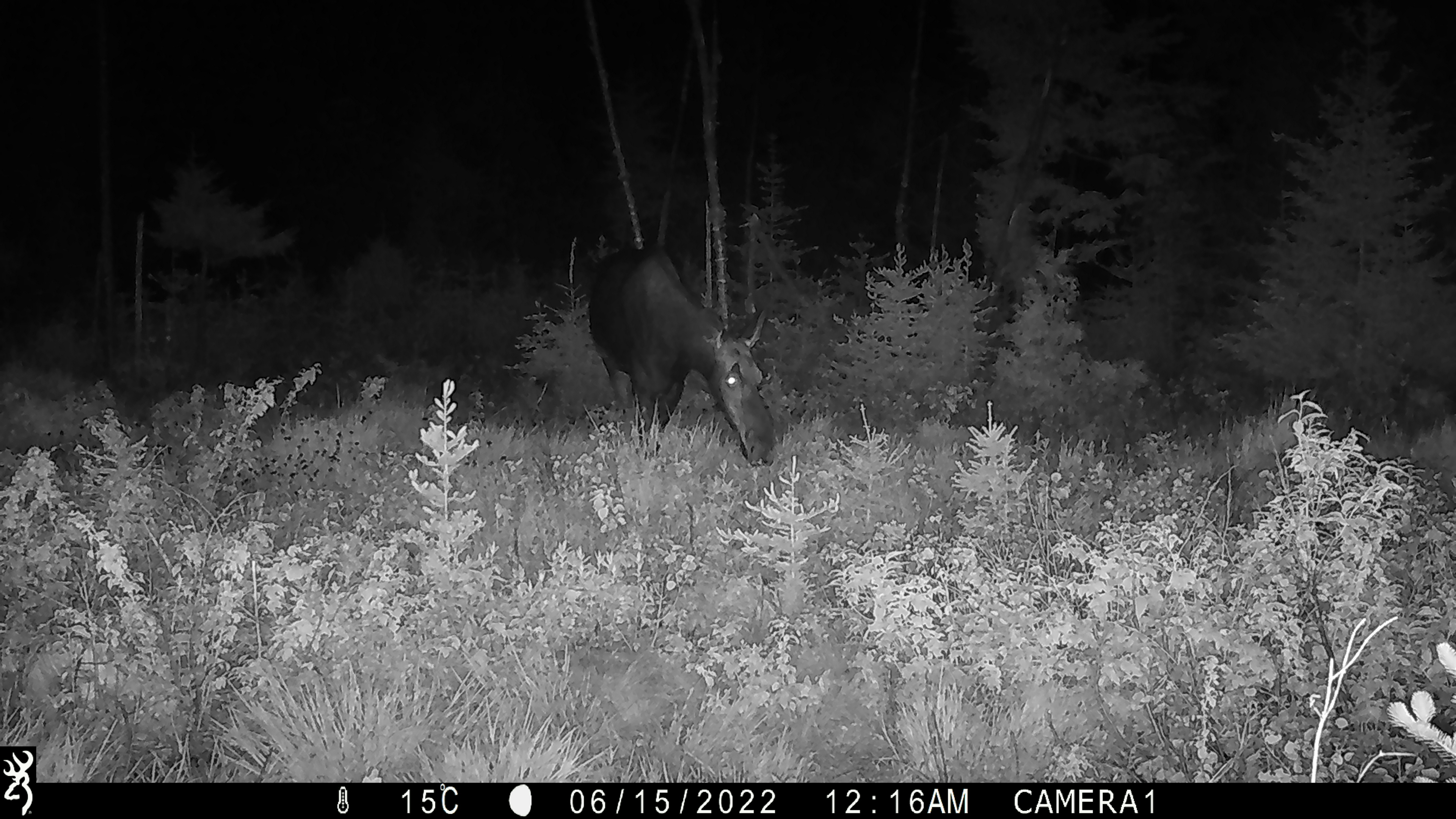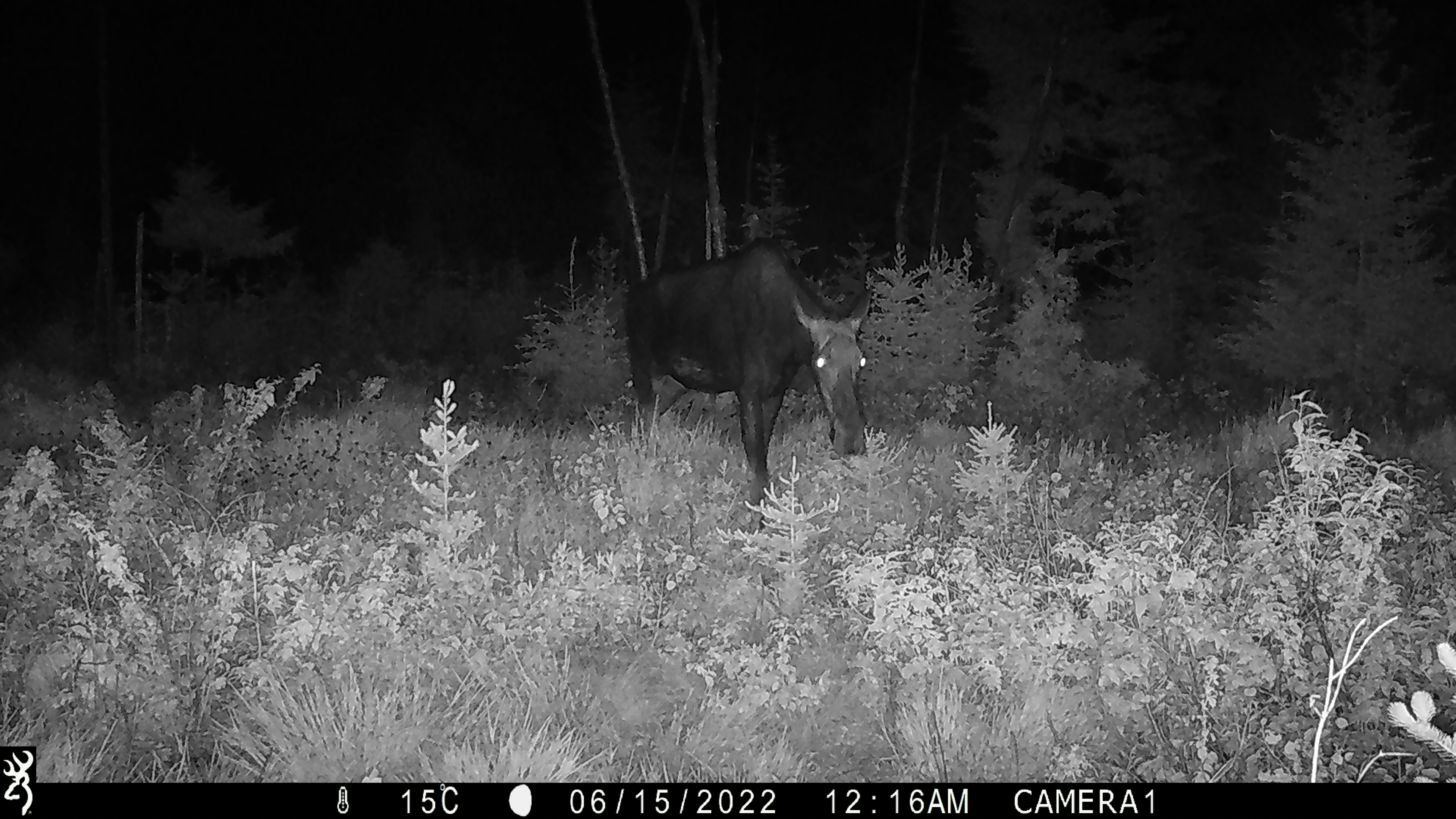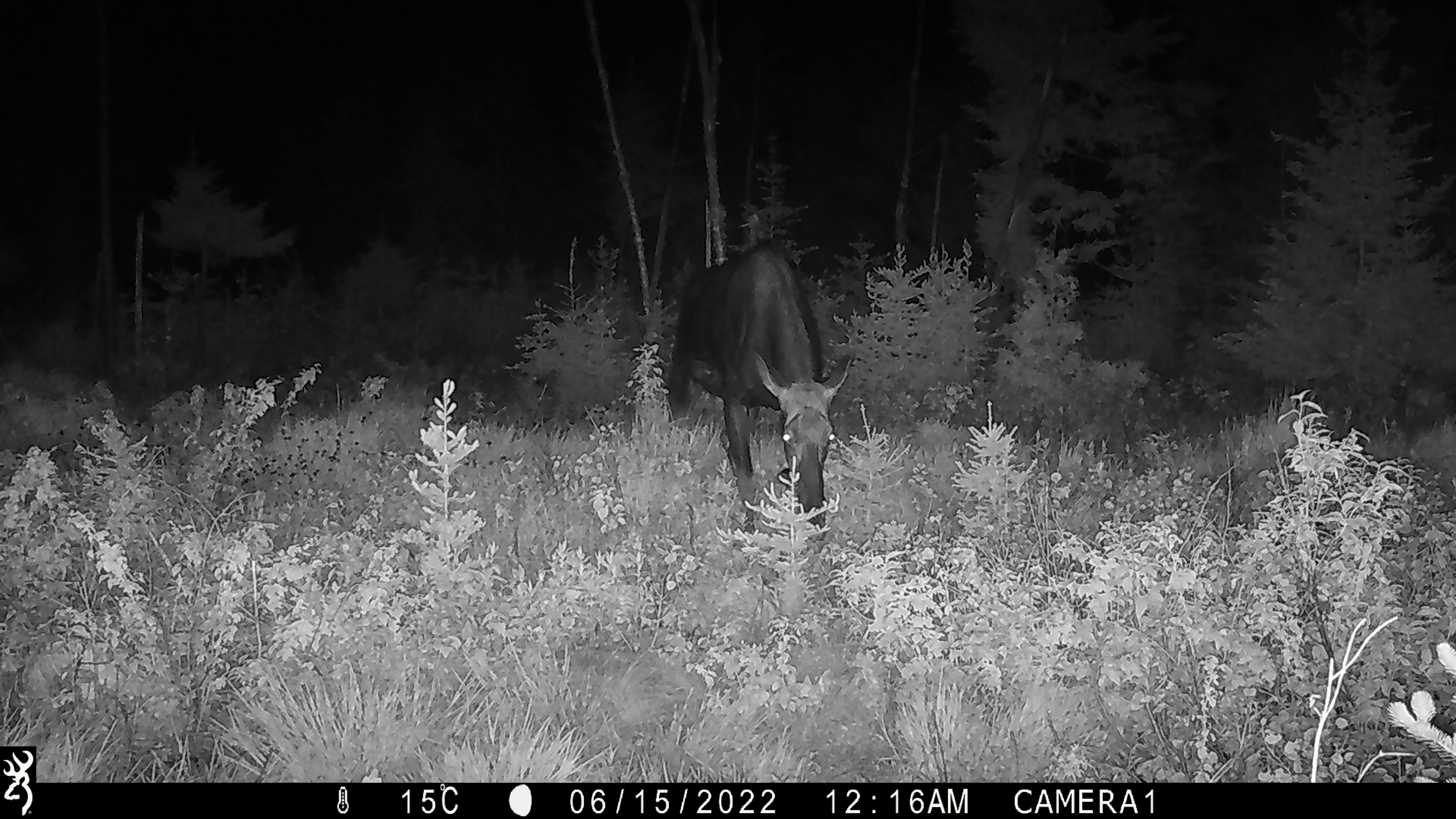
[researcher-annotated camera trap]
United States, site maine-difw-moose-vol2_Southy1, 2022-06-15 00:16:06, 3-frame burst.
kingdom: Animalia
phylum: Chordata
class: Mammalia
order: Artiodactyla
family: Cervidae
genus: Alces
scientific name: Alces alces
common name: moose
Moose (Alces alces).